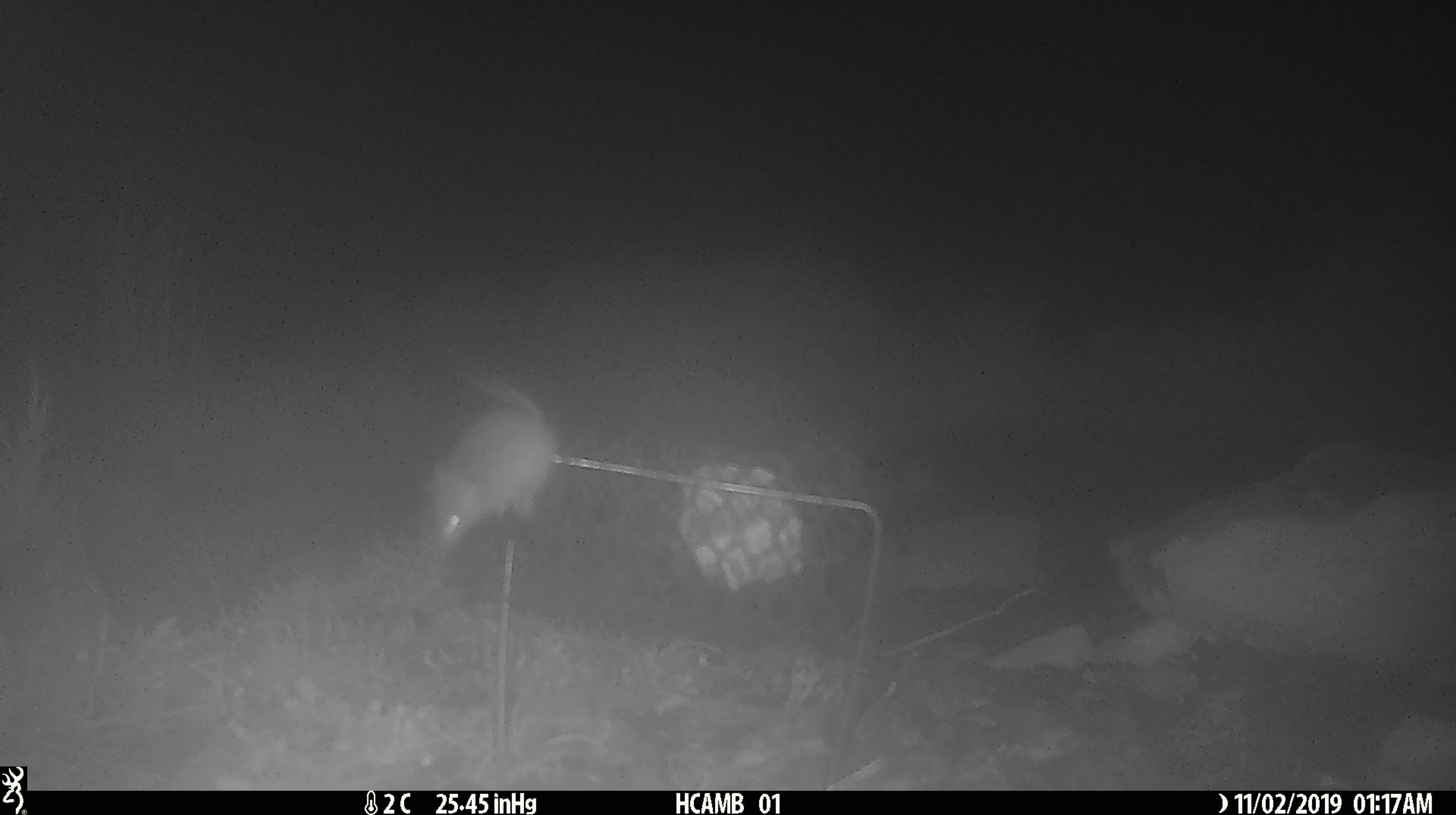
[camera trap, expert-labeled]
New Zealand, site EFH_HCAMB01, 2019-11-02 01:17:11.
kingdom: Animalia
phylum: Chordata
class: Mammalia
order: Rodentia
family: Muridae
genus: Mus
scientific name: Mus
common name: mouse